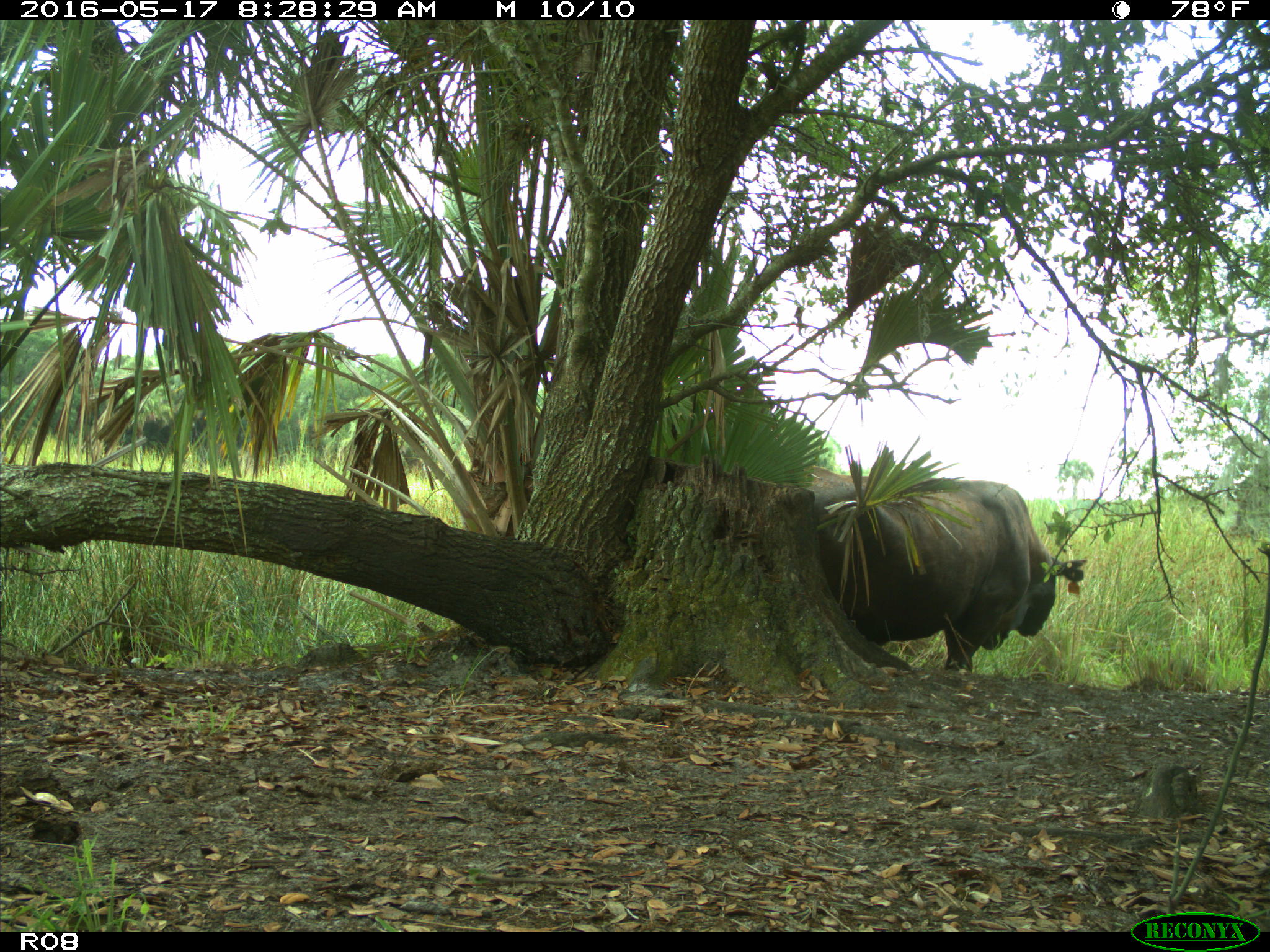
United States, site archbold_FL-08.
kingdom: Animalia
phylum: Chordata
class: Mammalia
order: Artiodactyla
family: Bovidae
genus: Bos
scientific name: Bos taurus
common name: domestic cow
Bos taurus (domestic cow).